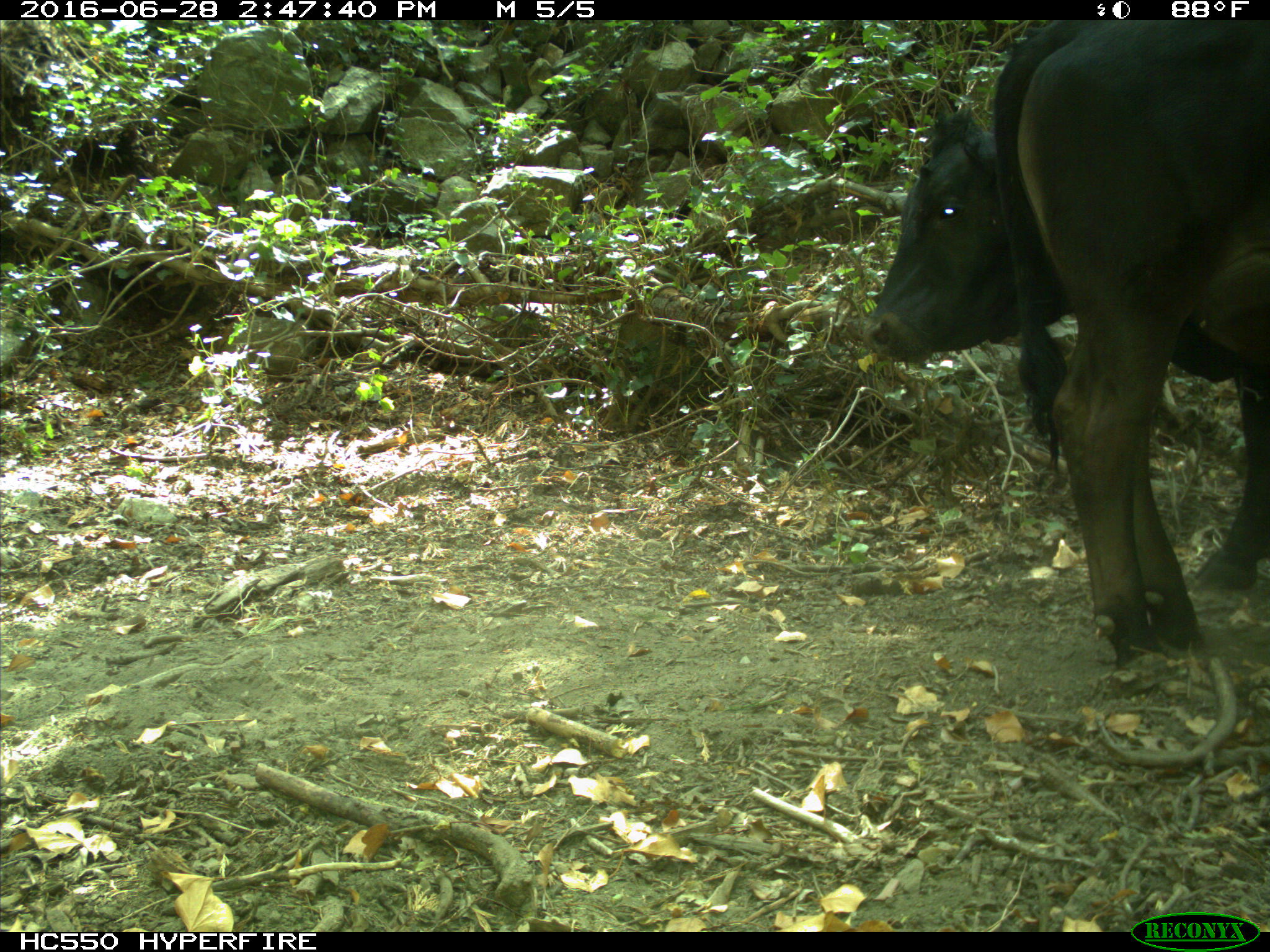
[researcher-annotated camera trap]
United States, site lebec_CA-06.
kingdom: Animalia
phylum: Chordata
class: Mammalia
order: Artiodactyla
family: Bovidae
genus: Bos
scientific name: Bos taurus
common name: domestic cow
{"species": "Bos taurus (domestic cow)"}